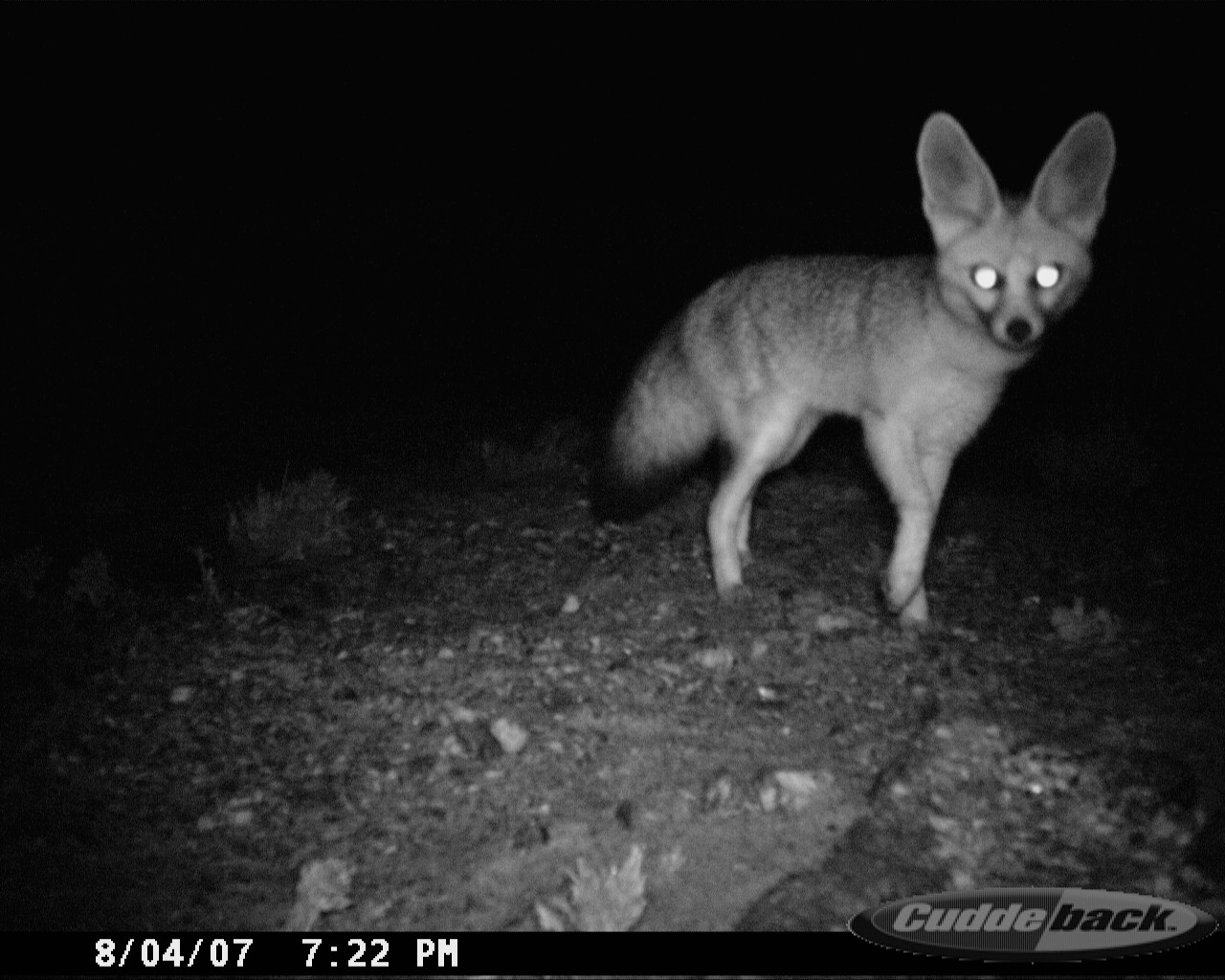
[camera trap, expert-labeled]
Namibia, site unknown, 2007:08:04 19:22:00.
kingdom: Animalia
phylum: Chordata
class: Mammalia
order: Carnivora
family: Canidae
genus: Vulpes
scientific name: Vulpes chama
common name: cape fox